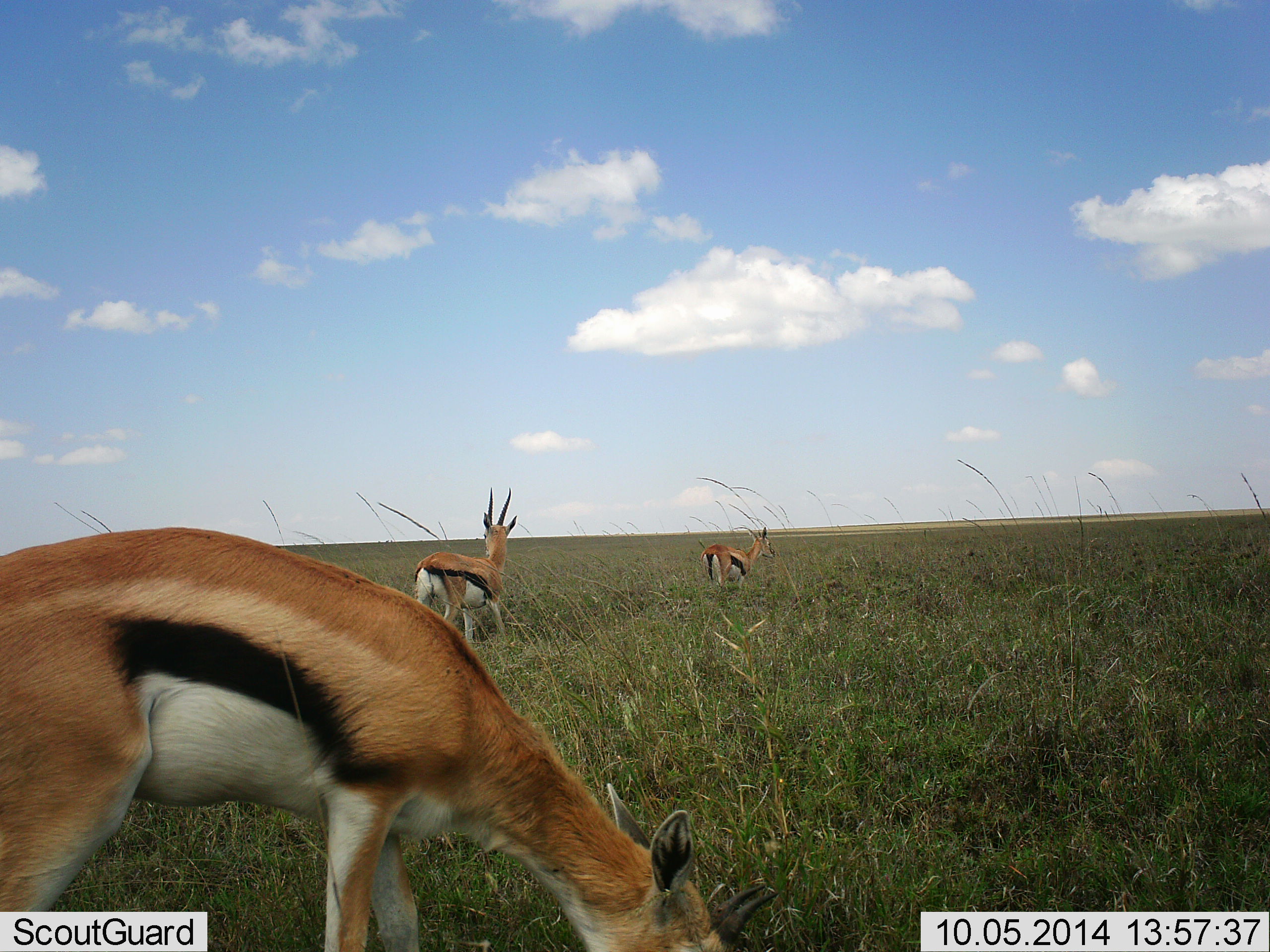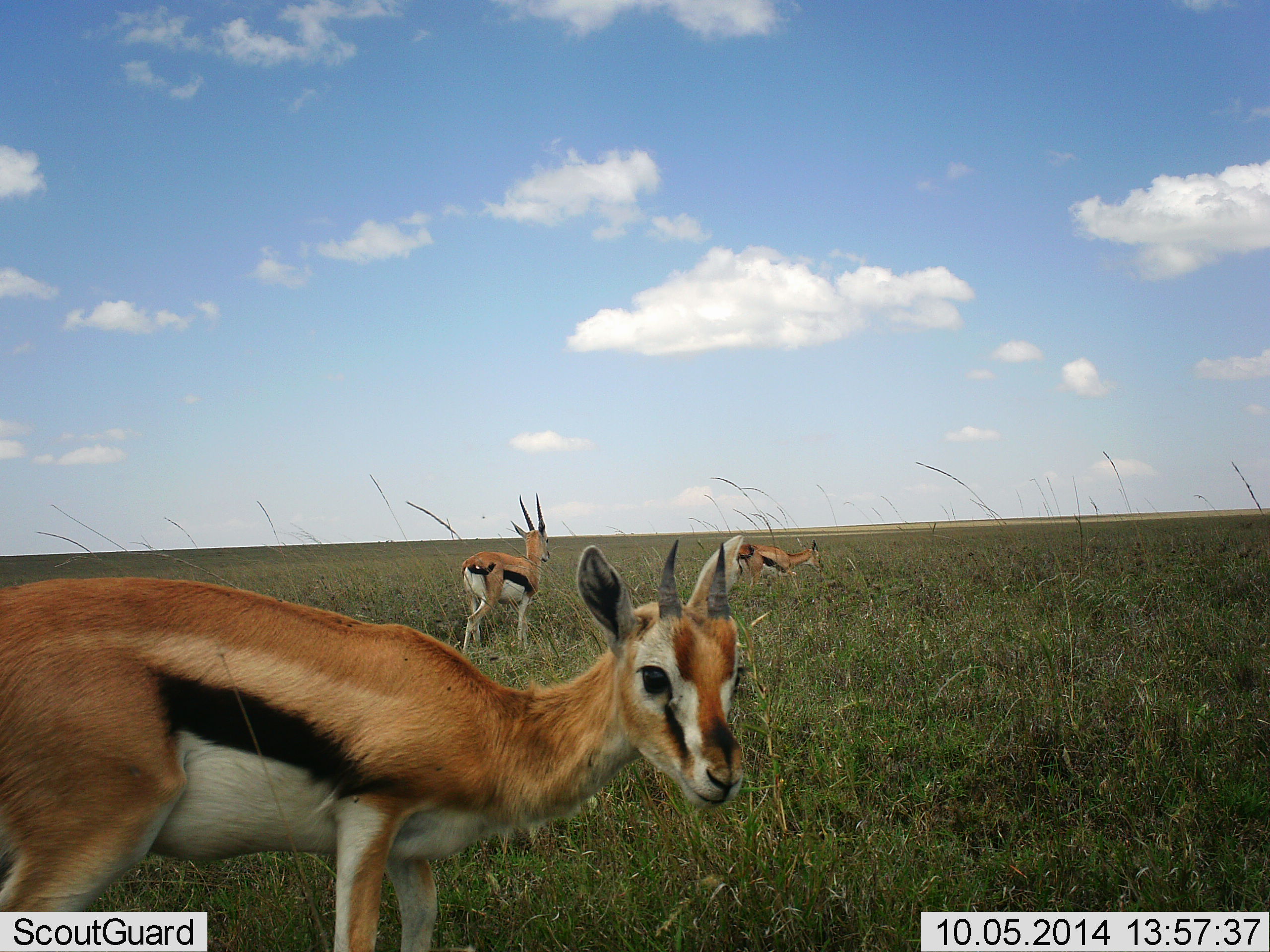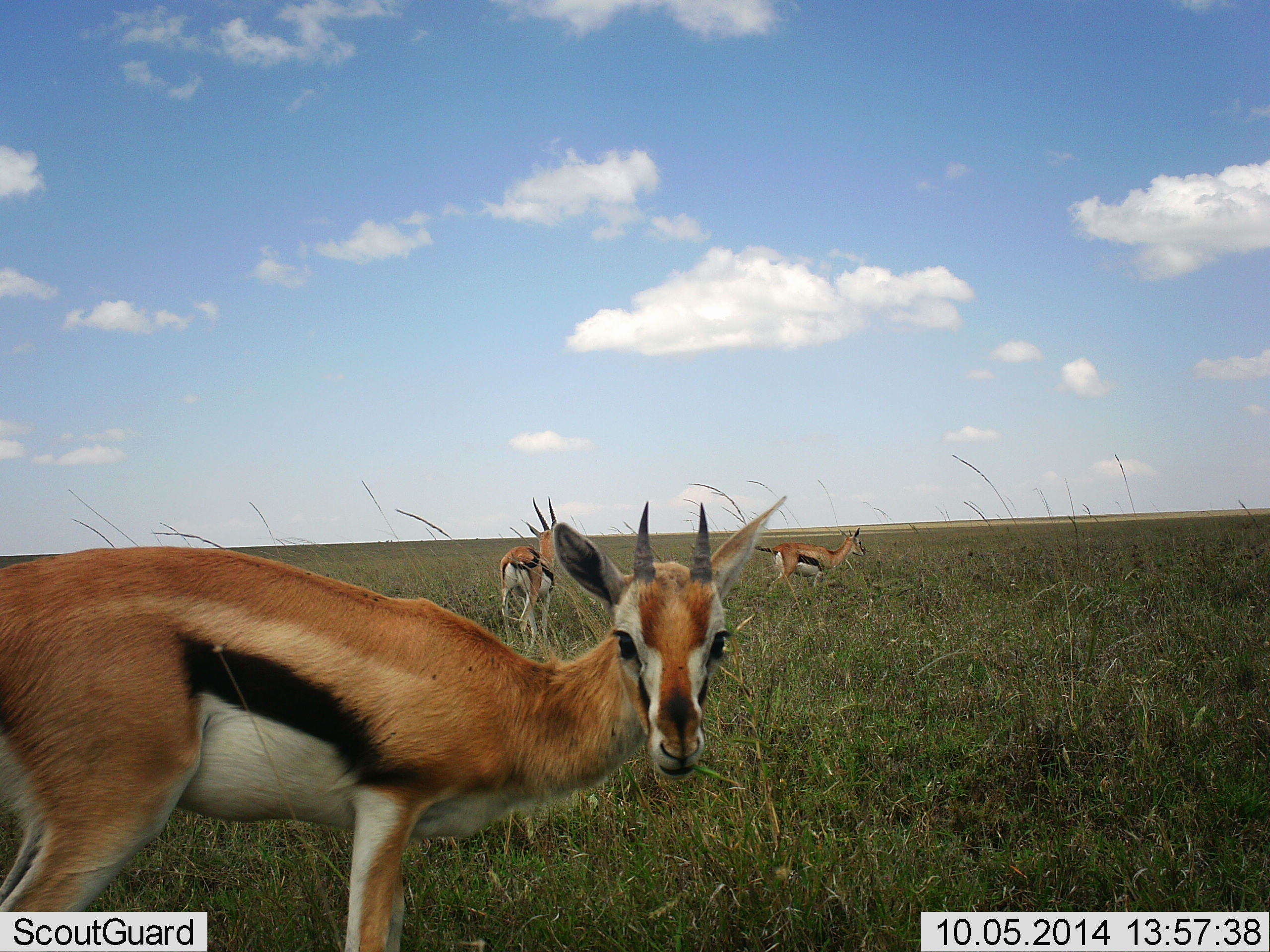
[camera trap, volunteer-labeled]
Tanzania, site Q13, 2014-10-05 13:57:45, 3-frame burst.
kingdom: Animalia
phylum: Chordata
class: Mammalia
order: Artiodactyla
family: Bovidae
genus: Eudorcas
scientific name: Eudorcas thomsonii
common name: thomson's gazelle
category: gazellethomsons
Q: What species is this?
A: Gazellethomsons (thomson's gazelle) (Eudorcas thomsonii).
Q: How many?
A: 3.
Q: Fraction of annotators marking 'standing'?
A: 40%.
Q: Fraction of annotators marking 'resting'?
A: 0%.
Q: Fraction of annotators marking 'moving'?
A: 80%.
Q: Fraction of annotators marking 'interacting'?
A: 10%.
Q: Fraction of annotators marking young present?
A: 0%.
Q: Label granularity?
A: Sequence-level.